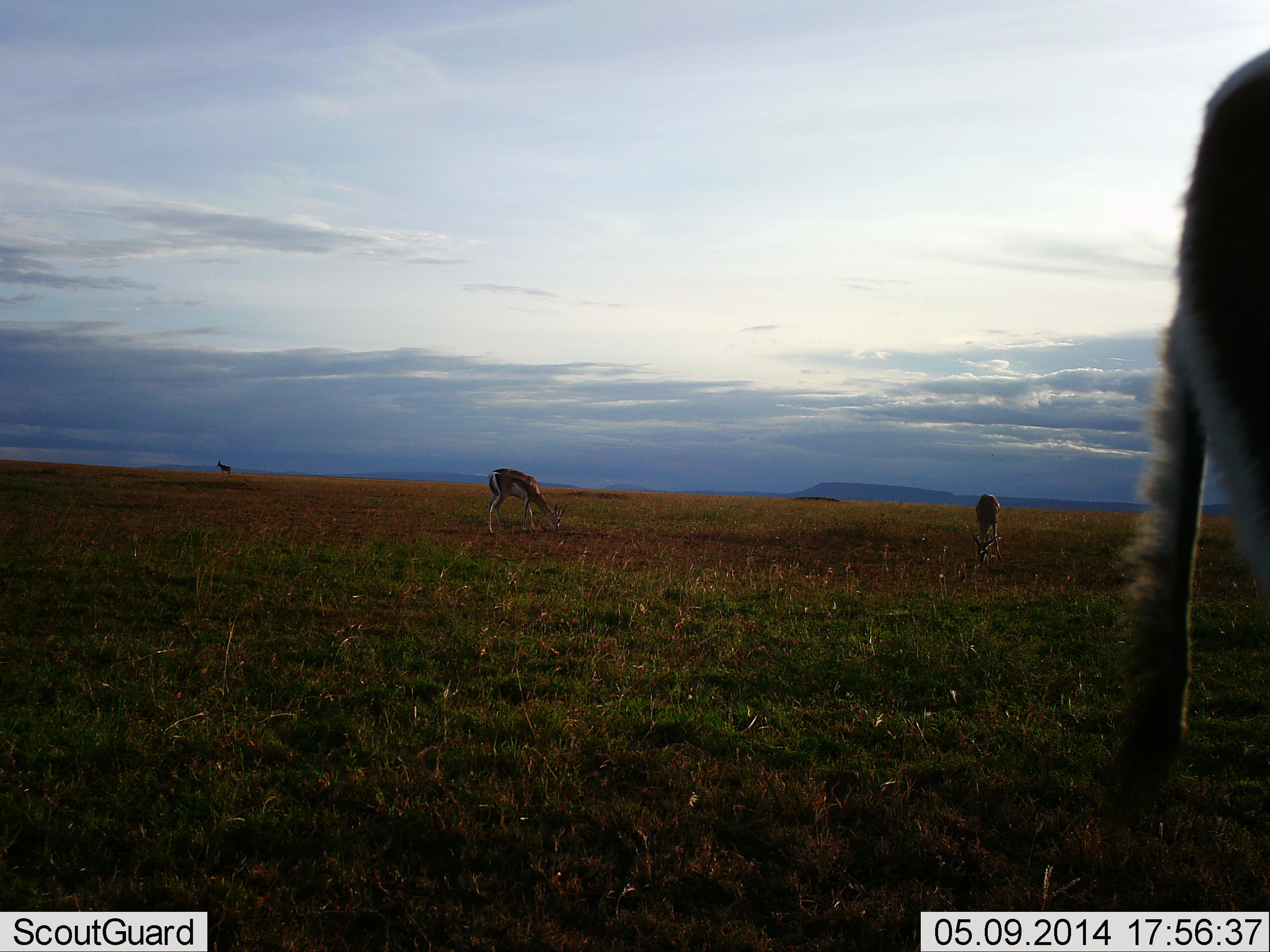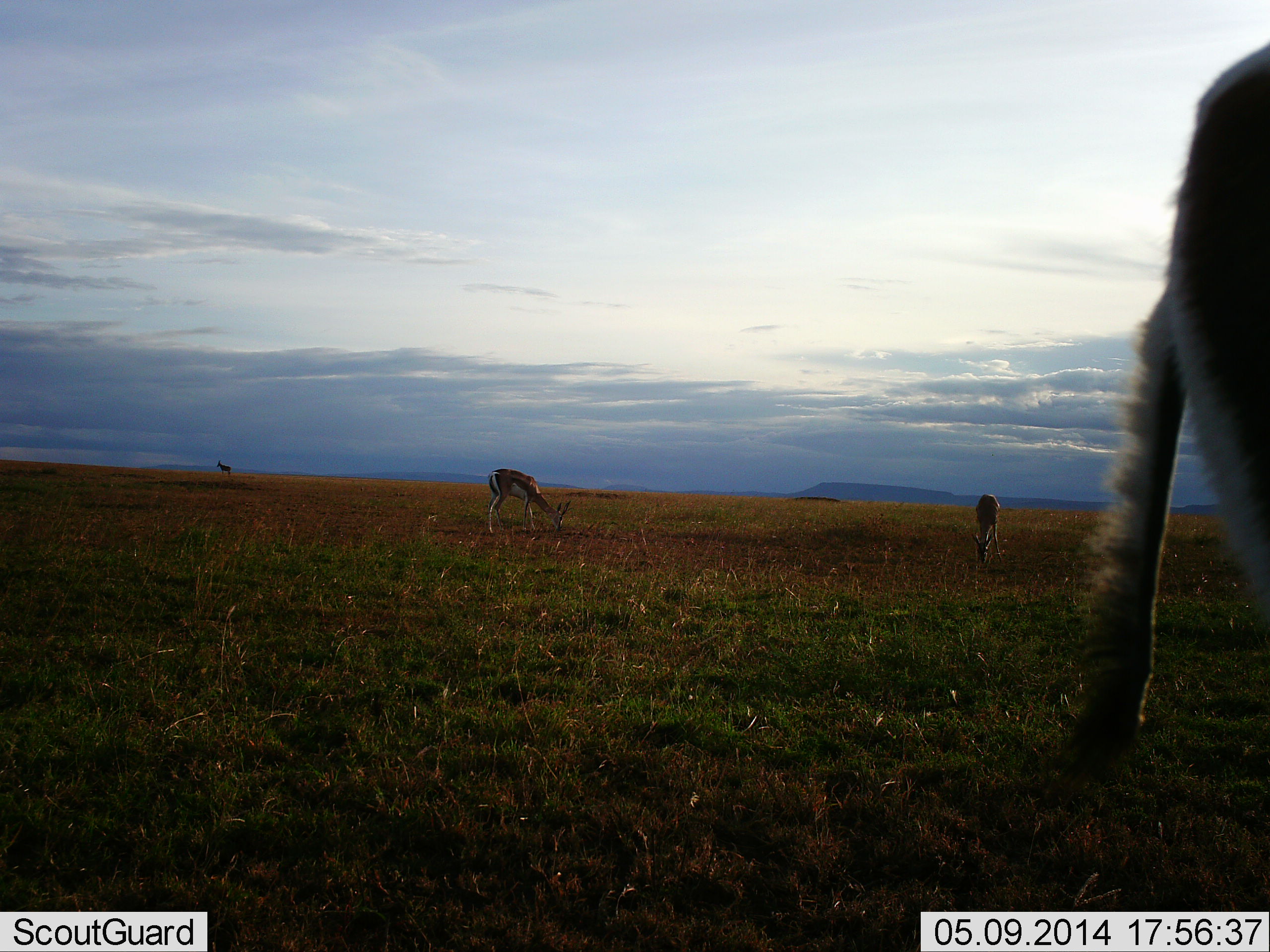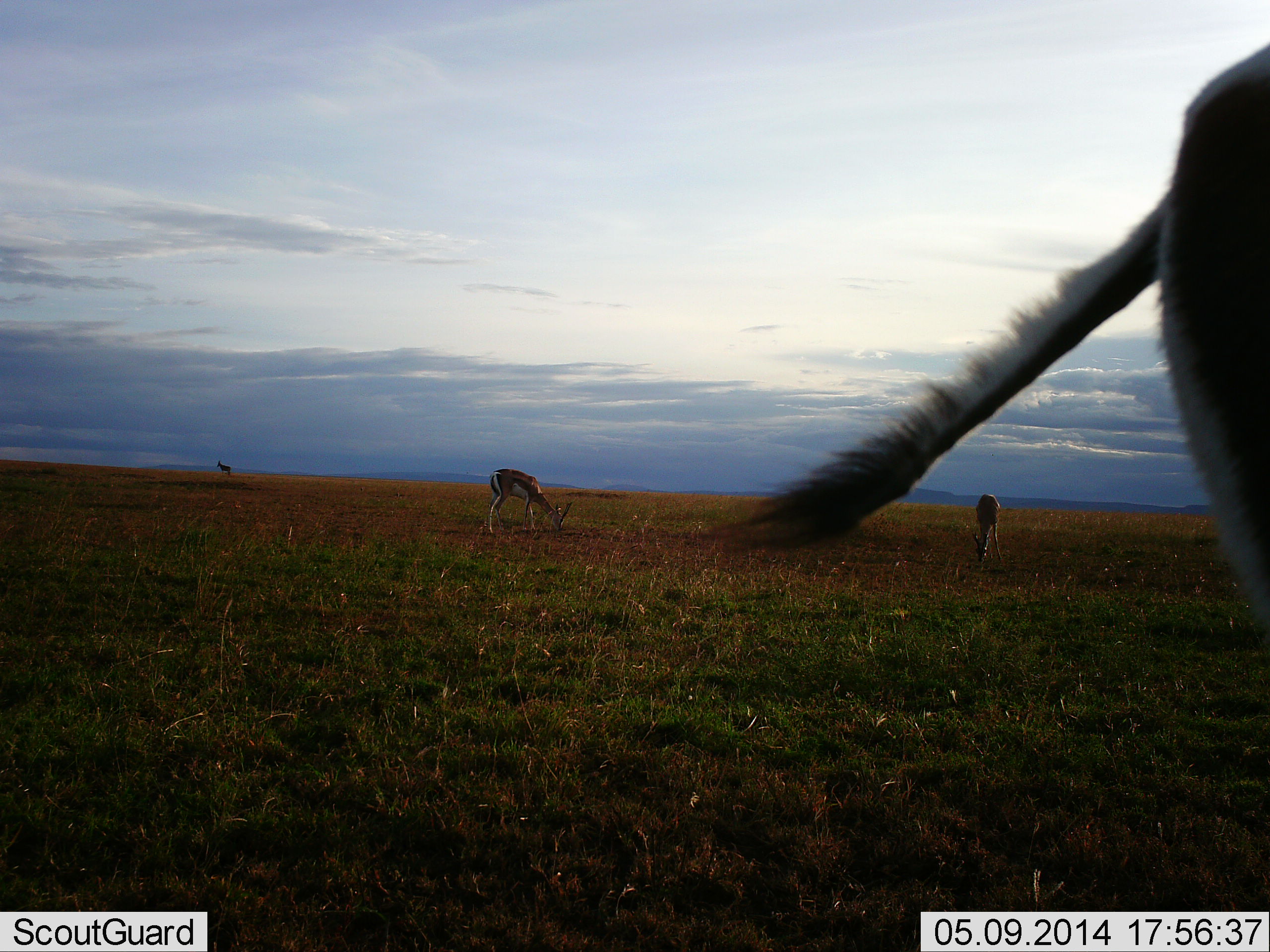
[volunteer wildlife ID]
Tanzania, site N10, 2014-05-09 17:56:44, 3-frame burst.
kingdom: Animalia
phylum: Chordata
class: Mammalia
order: Artiodactyla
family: Bovidae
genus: Eudorcas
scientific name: Eudorcas thomsonii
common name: thomson's gazelle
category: gazellethomsons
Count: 3.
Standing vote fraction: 82%.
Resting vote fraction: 0%.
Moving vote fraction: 0%.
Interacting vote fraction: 0%.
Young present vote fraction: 0%.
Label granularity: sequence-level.